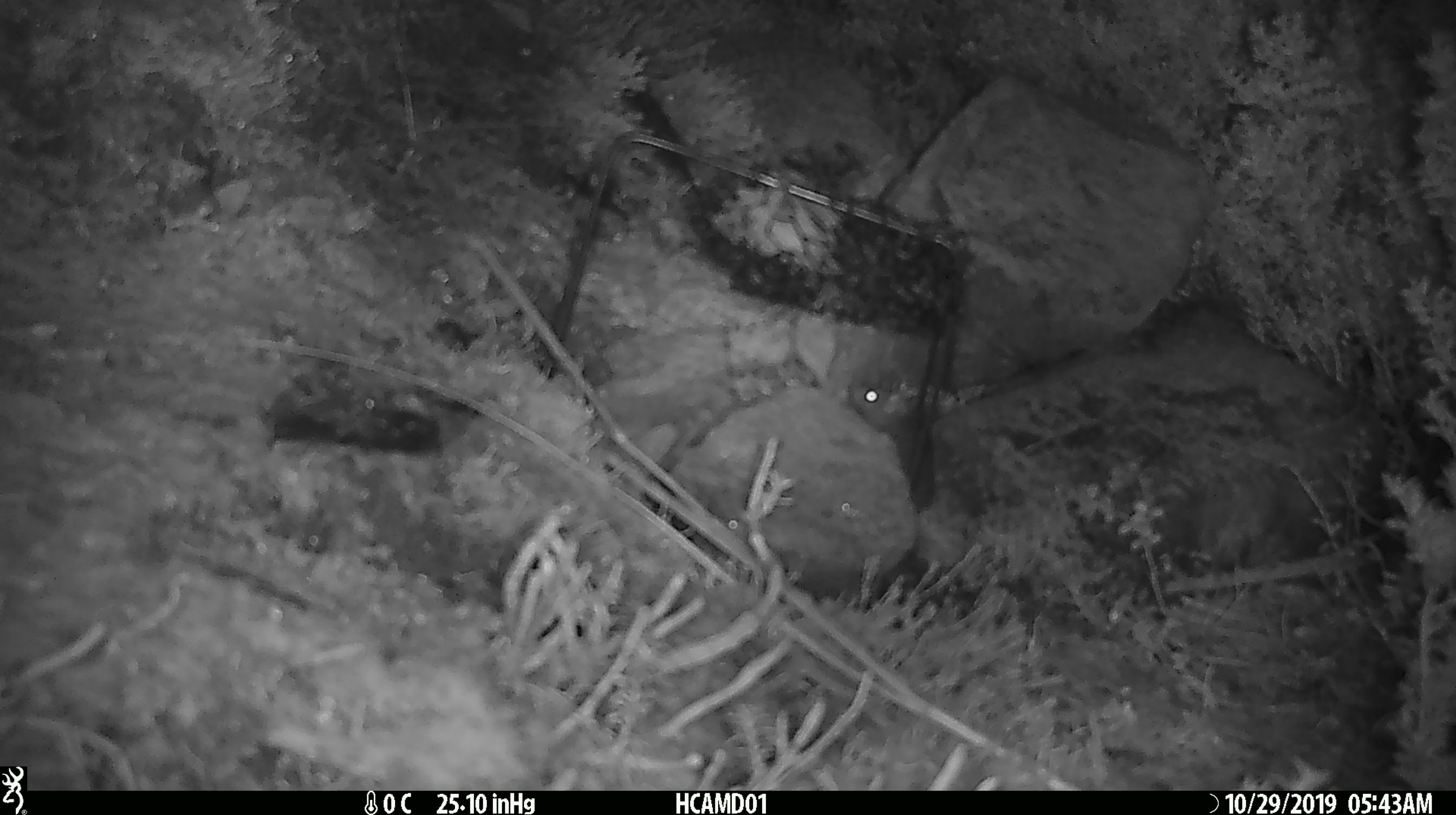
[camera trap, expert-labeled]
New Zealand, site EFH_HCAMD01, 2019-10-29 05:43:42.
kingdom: Animalia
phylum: Chordata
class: Mammalia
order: Rodentia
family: Muridae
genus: Mus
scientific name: Mus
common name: mouse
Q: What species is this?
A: Mouse (Mus).